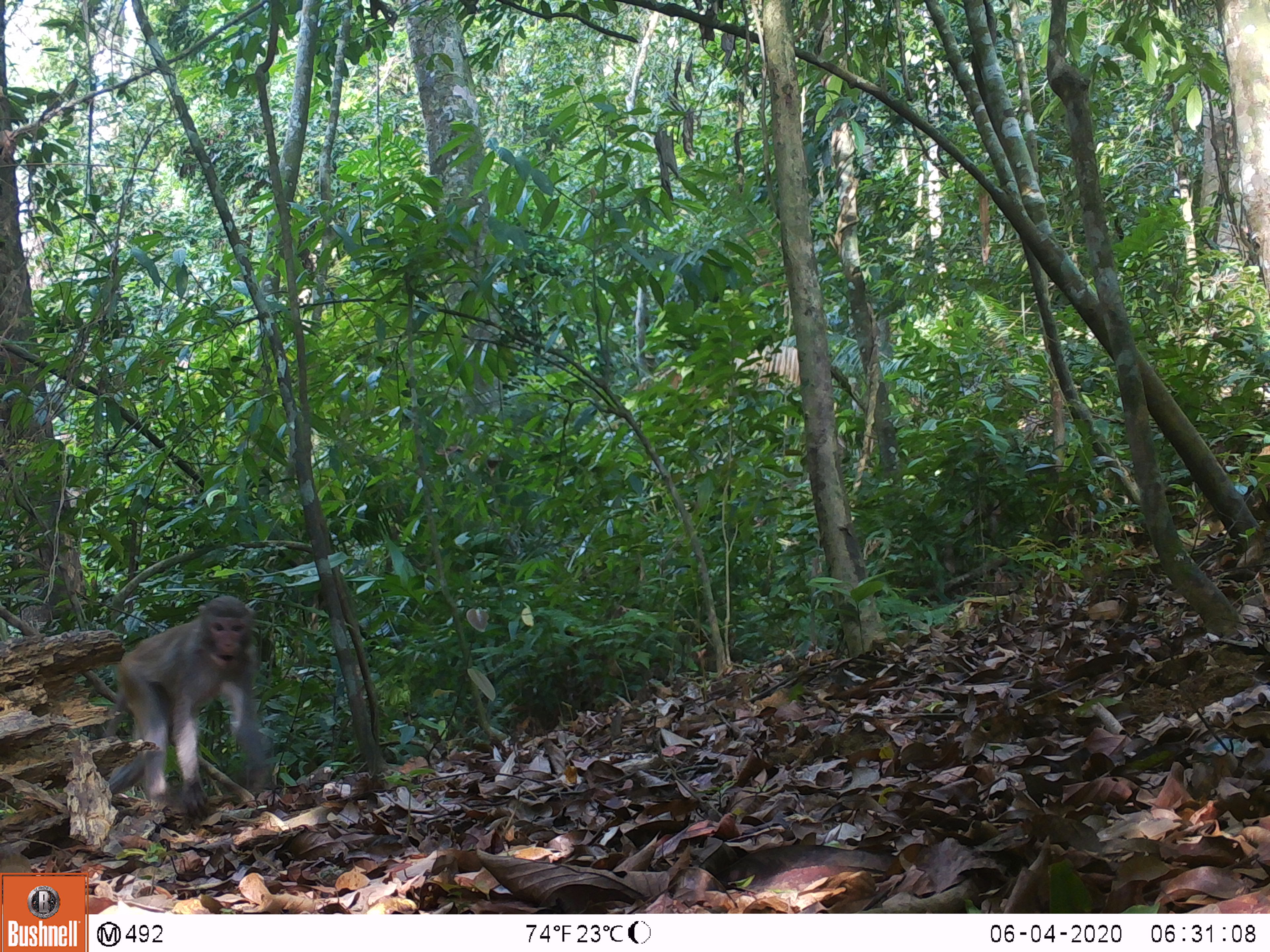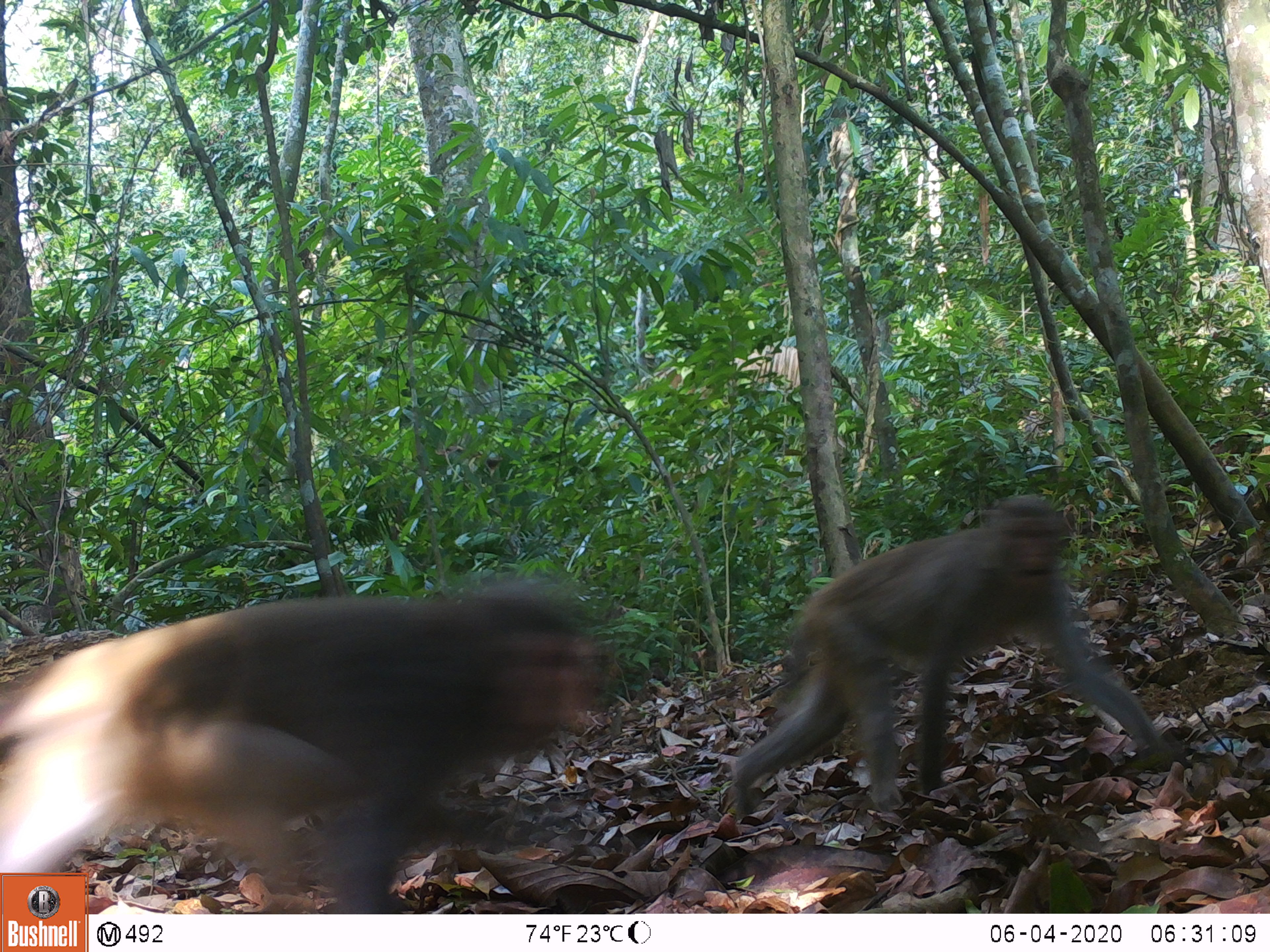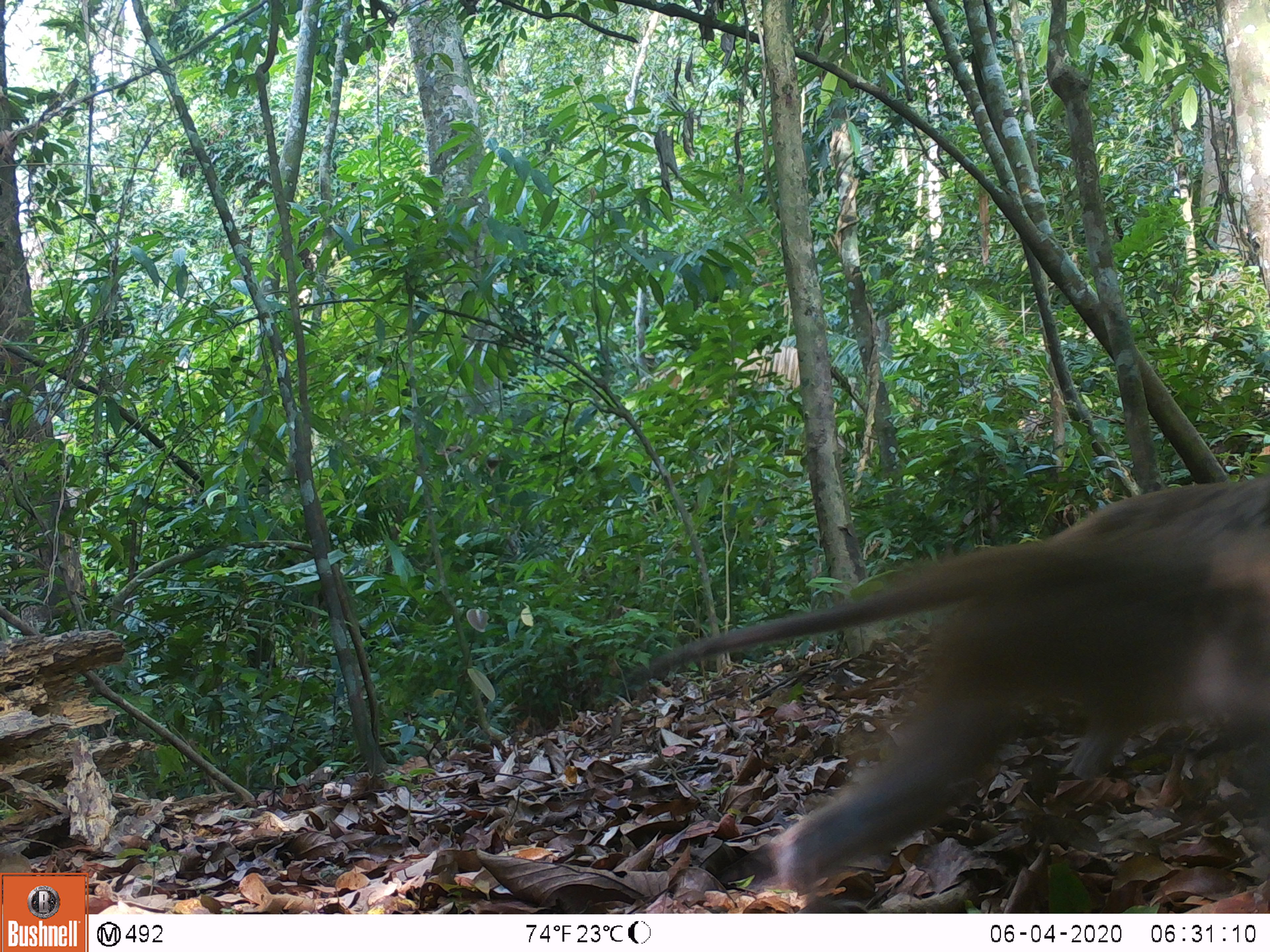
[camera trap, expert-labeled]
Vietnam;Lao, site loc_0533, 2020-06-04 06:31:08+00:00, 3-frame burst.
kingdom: Animalia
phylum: Chordata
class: Mammalia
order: Primates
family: Cercopithecidae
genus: Macaca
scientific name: Macaca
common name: macaques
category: assam or rhesus macaque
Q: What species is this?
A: Assam or rhesus macaque (macaques) (Macaca).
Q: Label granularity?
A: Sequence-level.